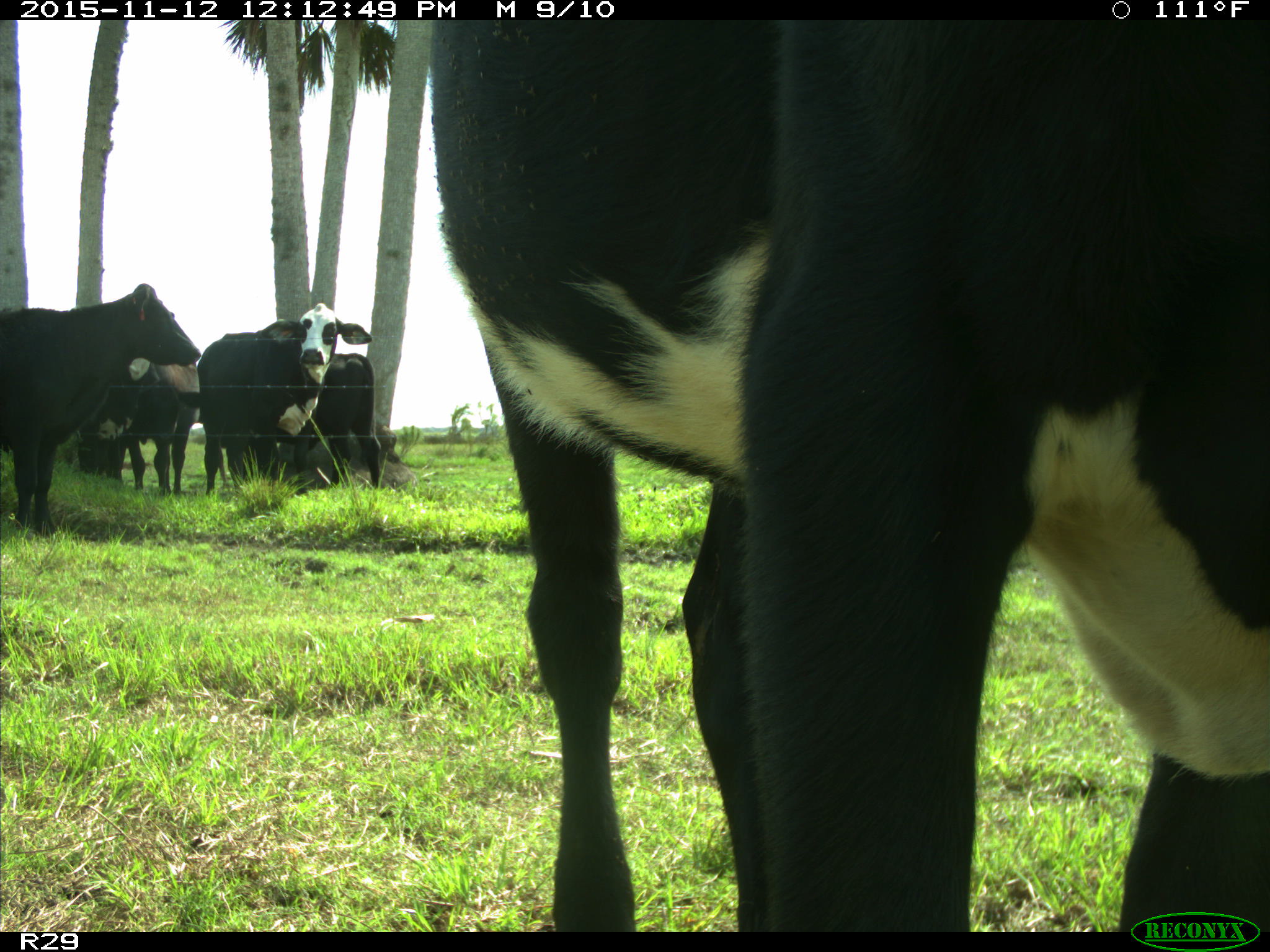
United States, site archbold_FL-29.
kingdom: Animalia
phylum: Chordata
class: Mammalia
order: Artiodactyla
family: Bovidae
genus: Bos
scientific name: Bos taurus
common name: domestic cow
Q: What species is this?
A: Bos taurus (domestic cow).